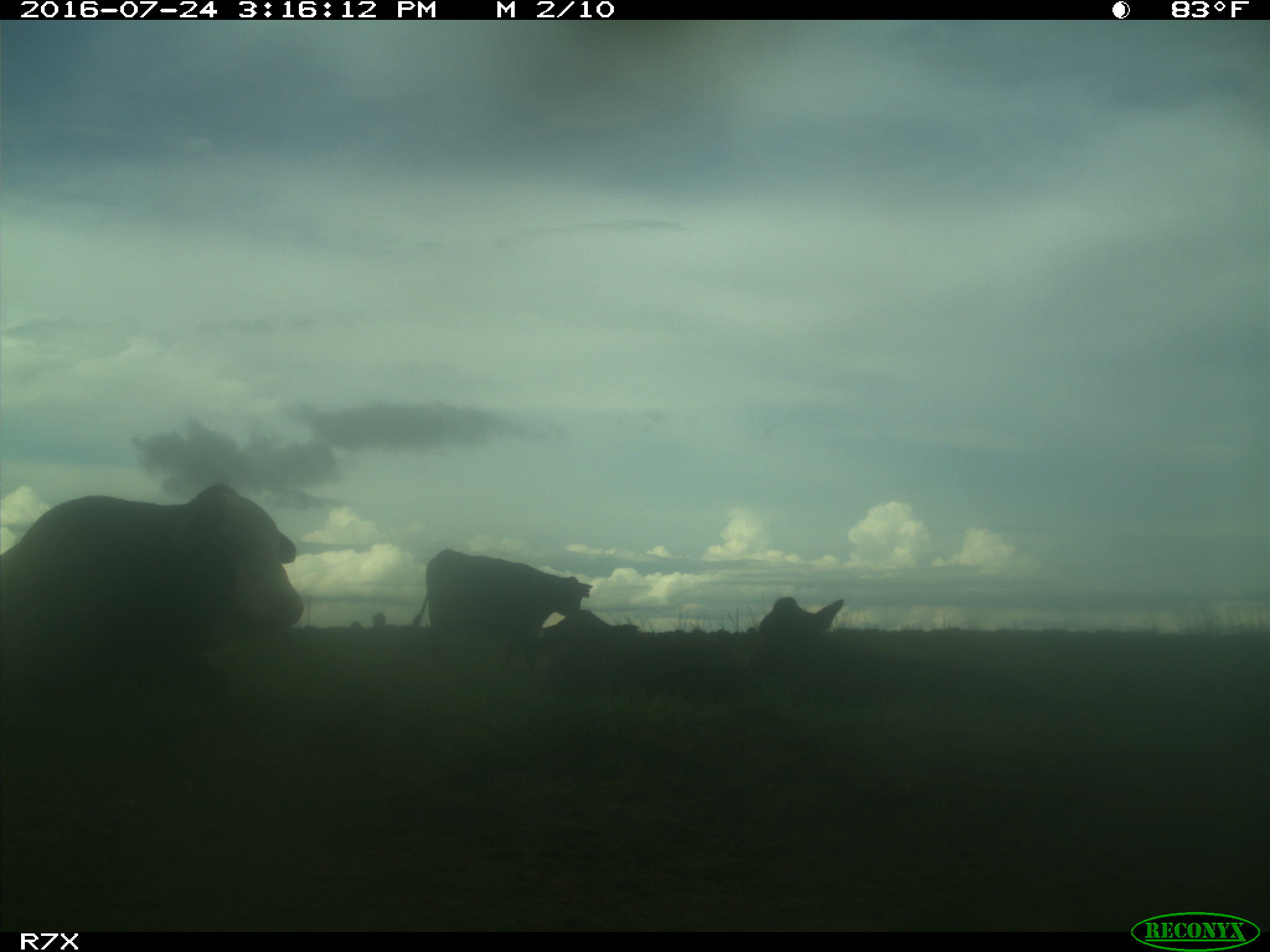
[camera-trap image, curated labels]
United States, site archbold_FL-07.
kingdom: Animalia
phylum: Chordata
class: Mammalia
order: Artiodactyla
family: Bovidae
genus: Bos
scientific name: Bos taurus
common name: domestic cow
Bos taurus (domestic cow).